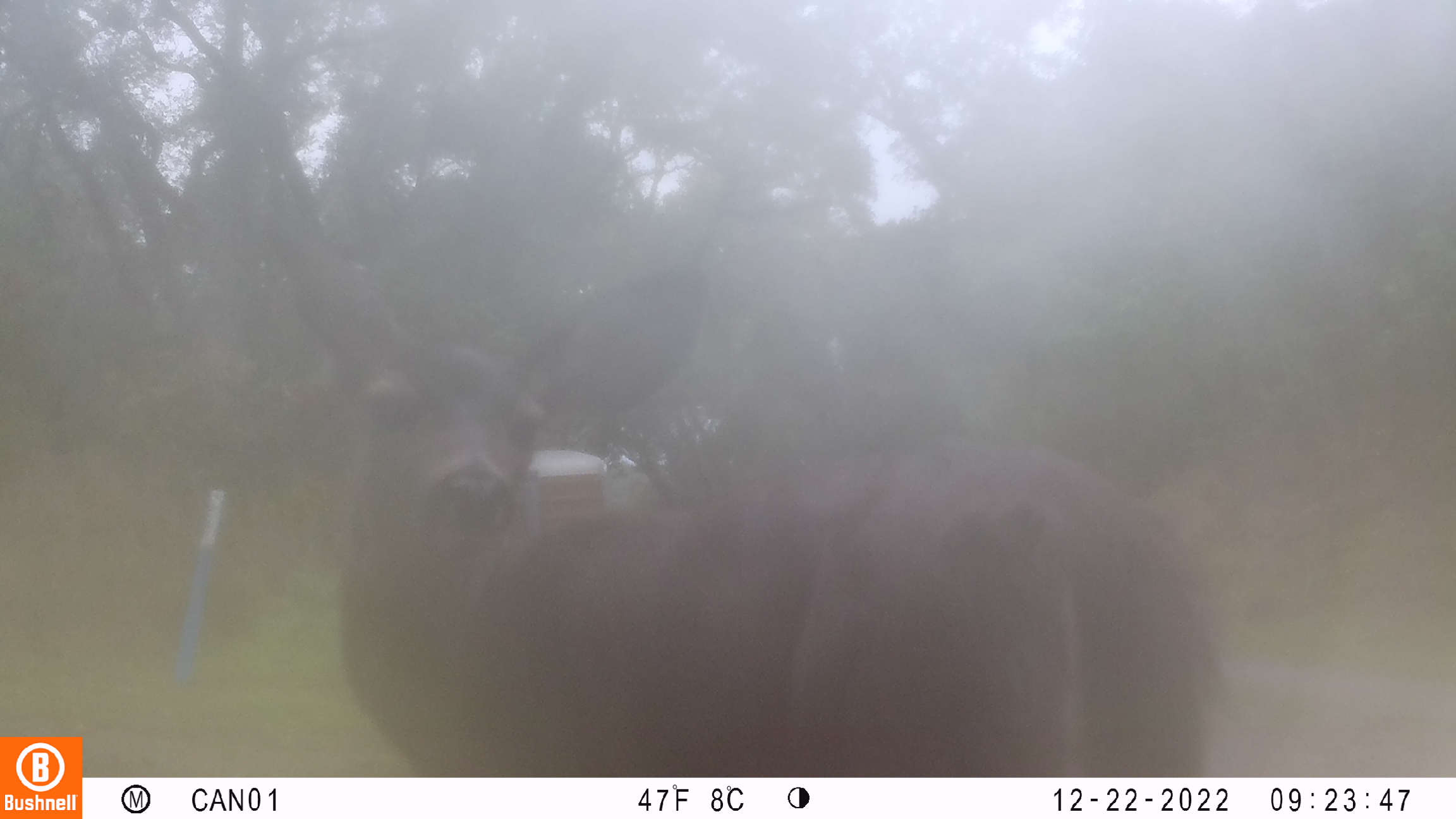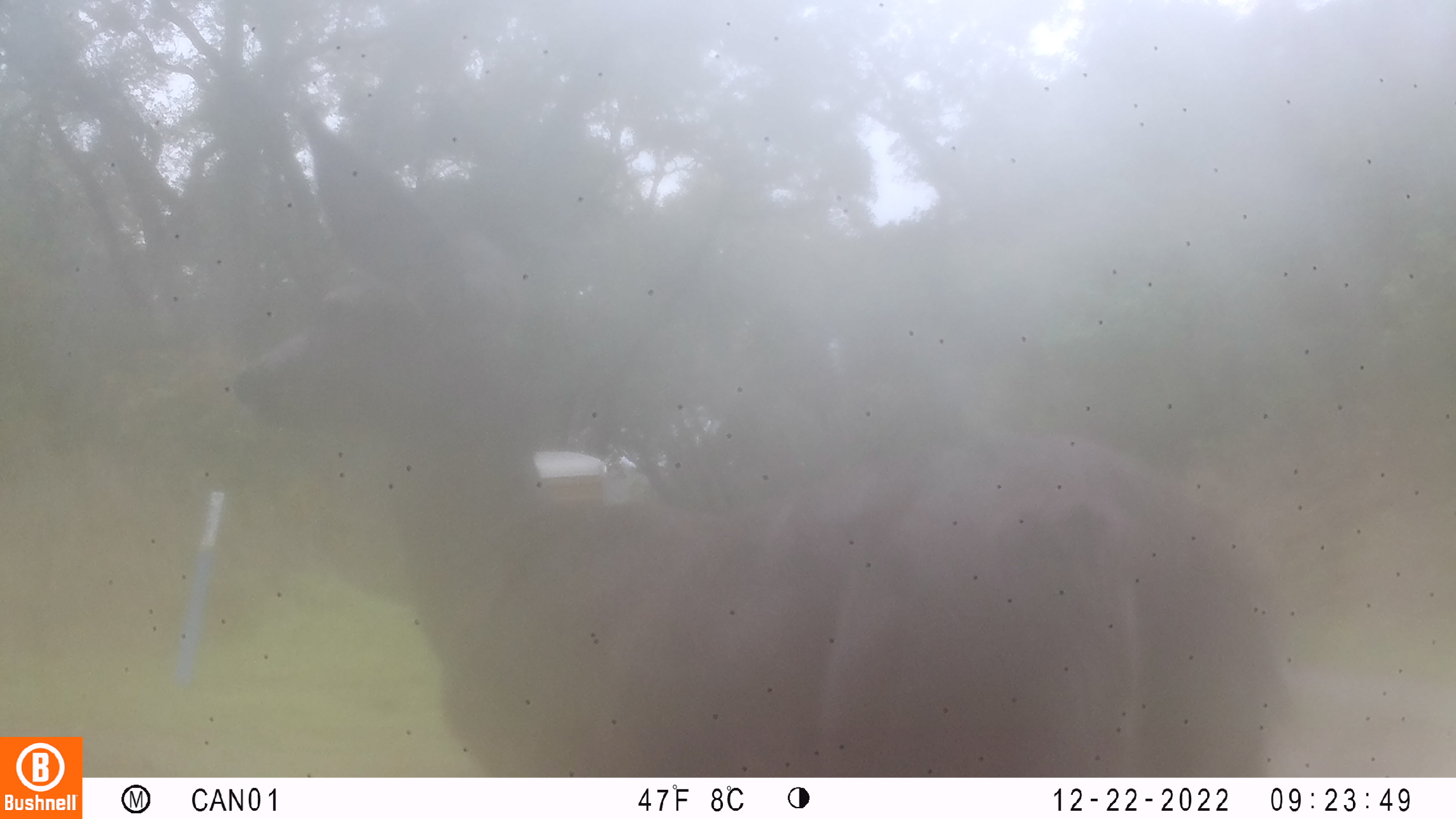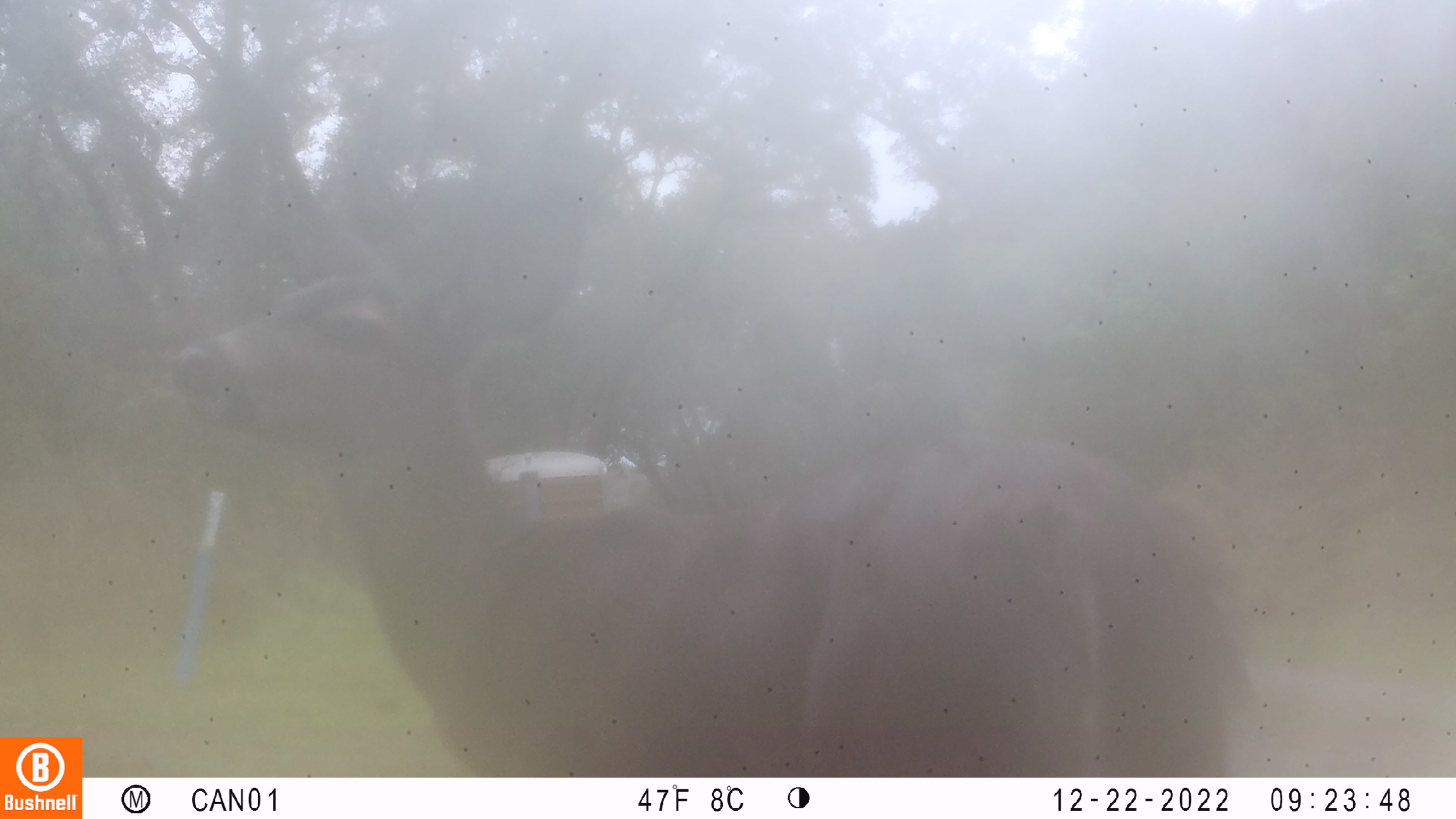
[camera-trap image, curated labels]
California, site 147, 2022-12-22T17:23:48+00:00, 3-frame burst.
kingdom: Animalia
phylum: Chordata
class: Mammalia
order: Artiodactyla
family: Cervidae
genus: Odocoileus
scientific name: Odocoileus hemionus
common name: mule deer